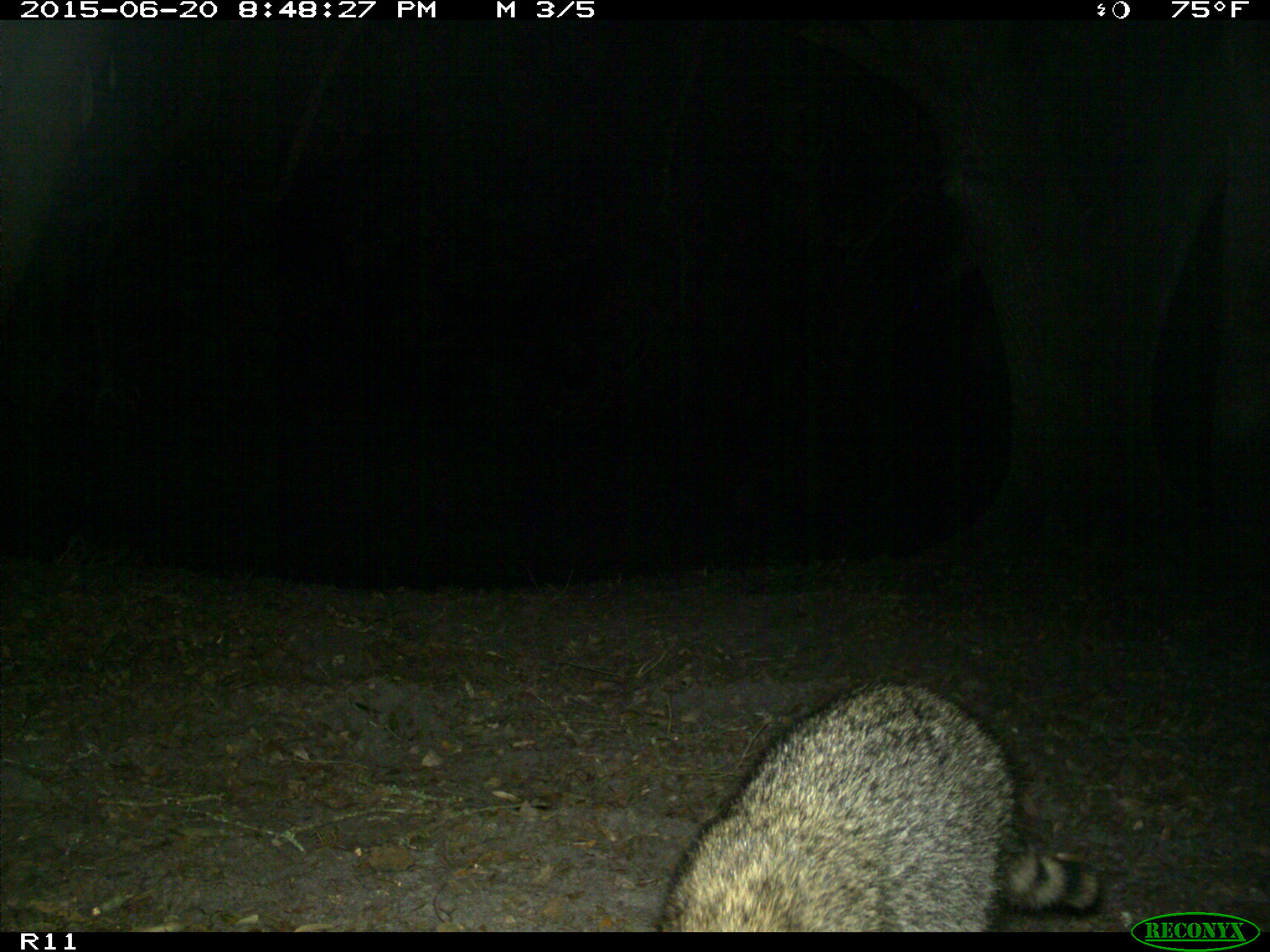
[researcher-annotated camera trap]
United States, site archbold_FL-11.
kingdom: Animalia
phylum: Chordata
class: Mammalia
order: Carnivora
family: Procyonidae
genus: Procyon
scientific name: Procyon lotor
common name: common raccoon